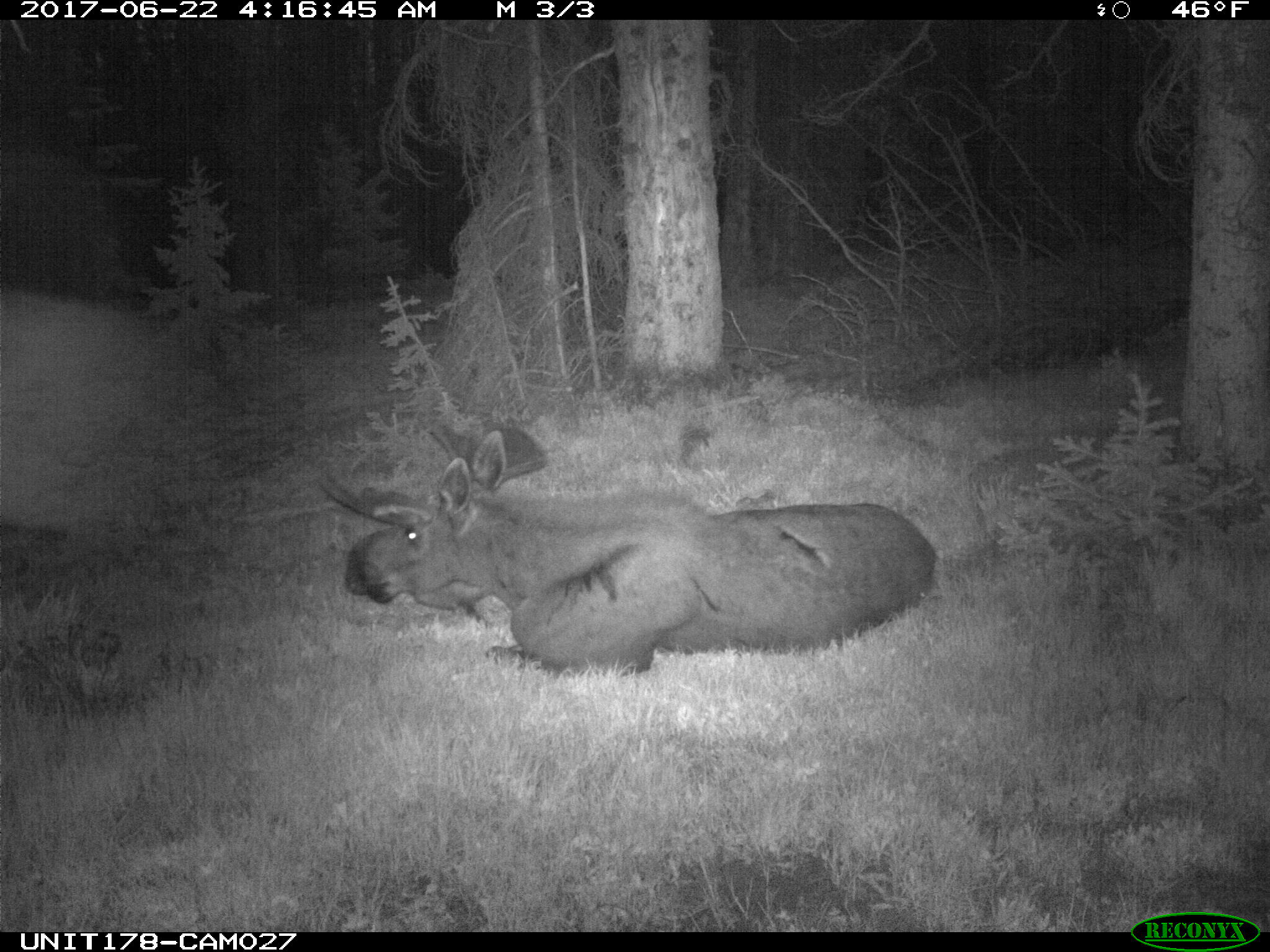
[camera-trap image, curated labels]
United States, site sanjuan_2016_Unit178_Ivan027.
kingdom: Animalia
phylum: Chordata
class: Mammalia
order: Artiodactyla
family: Cervidae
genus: Alces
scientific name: Alces alces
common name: moose